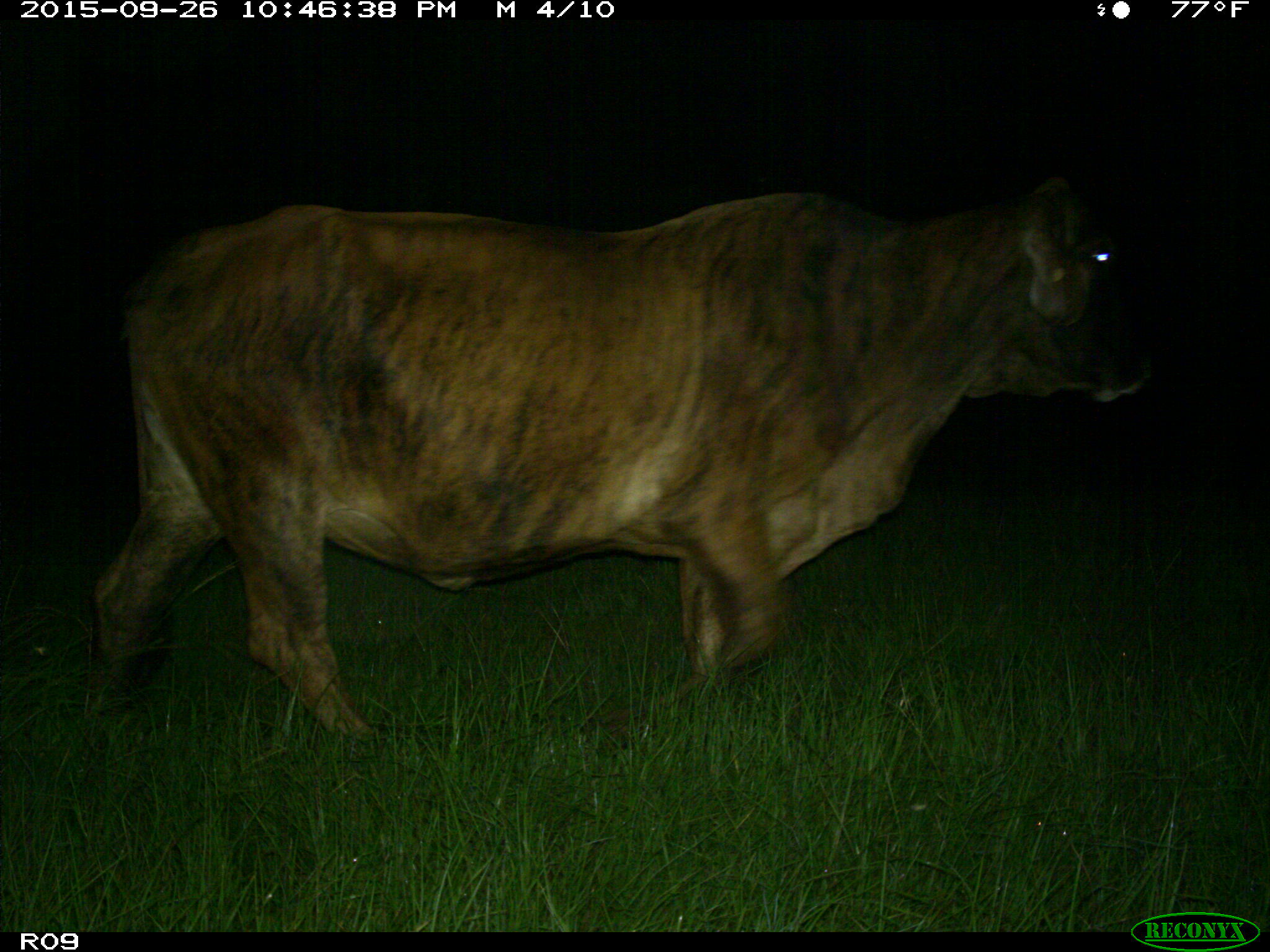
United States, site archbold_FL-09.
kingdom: Animalia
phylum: Chordata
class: Mammalia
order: Artiodactyla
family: Bovidae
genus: Bos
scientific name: Bos taurus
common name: domestic cow